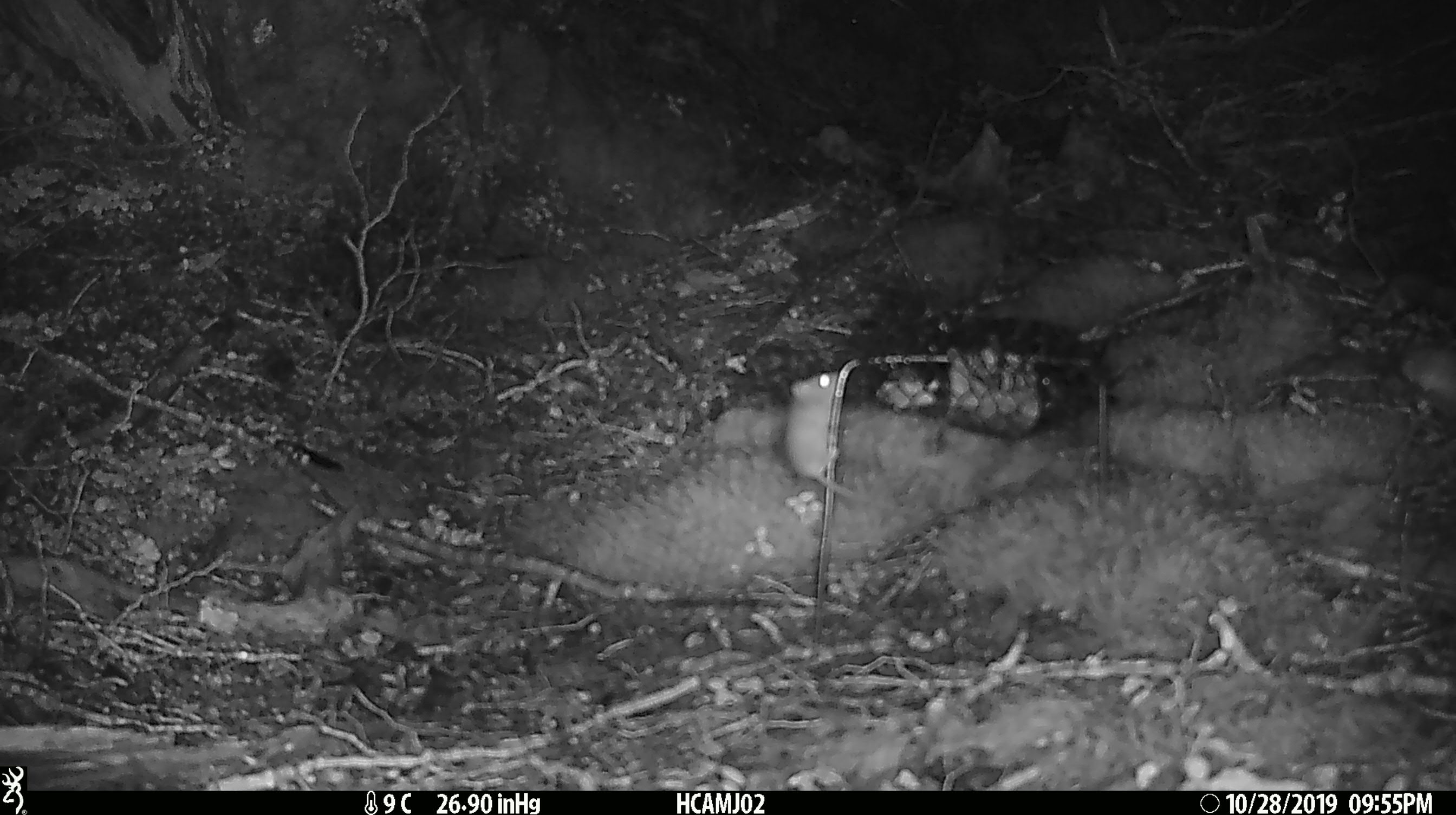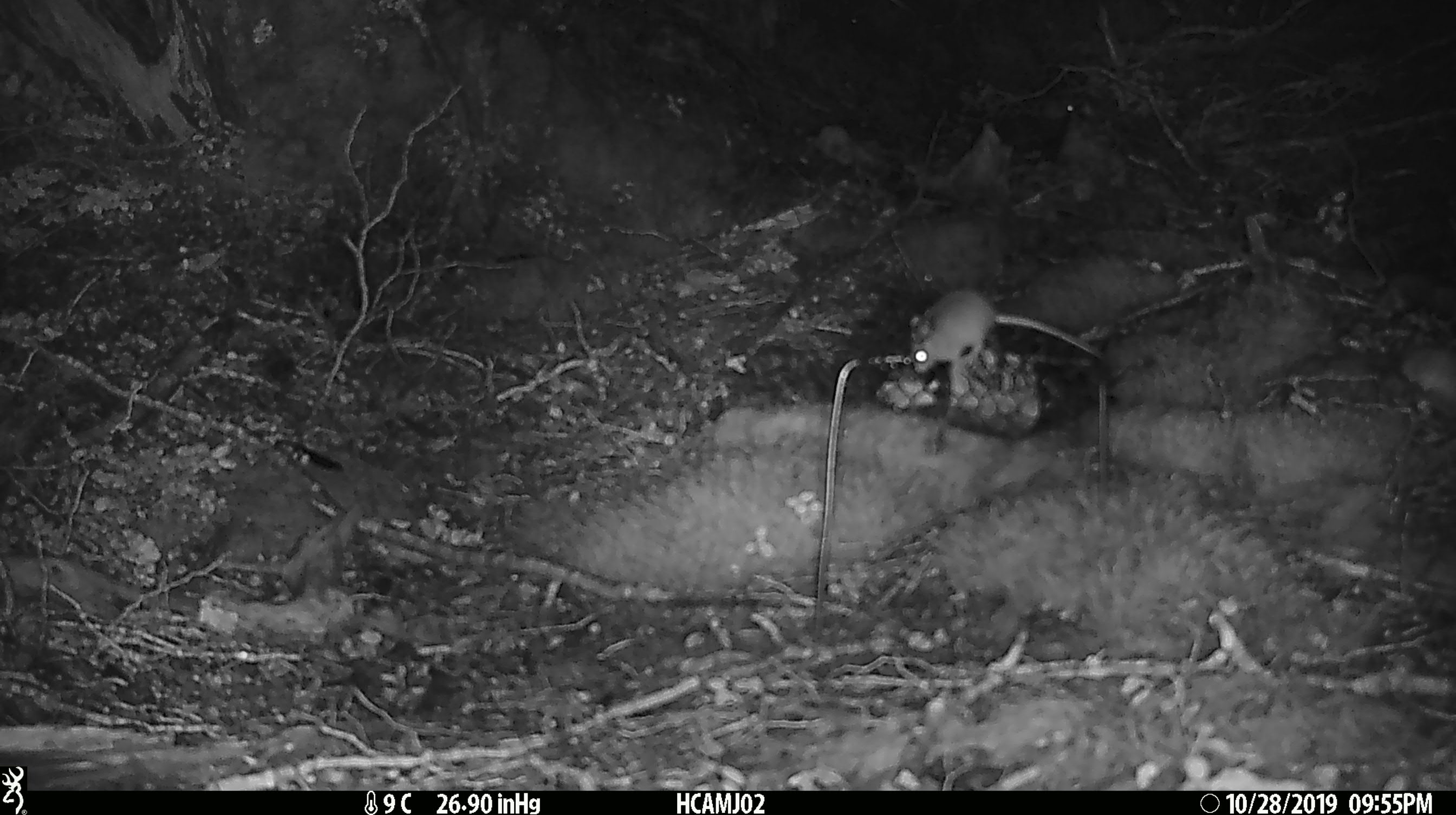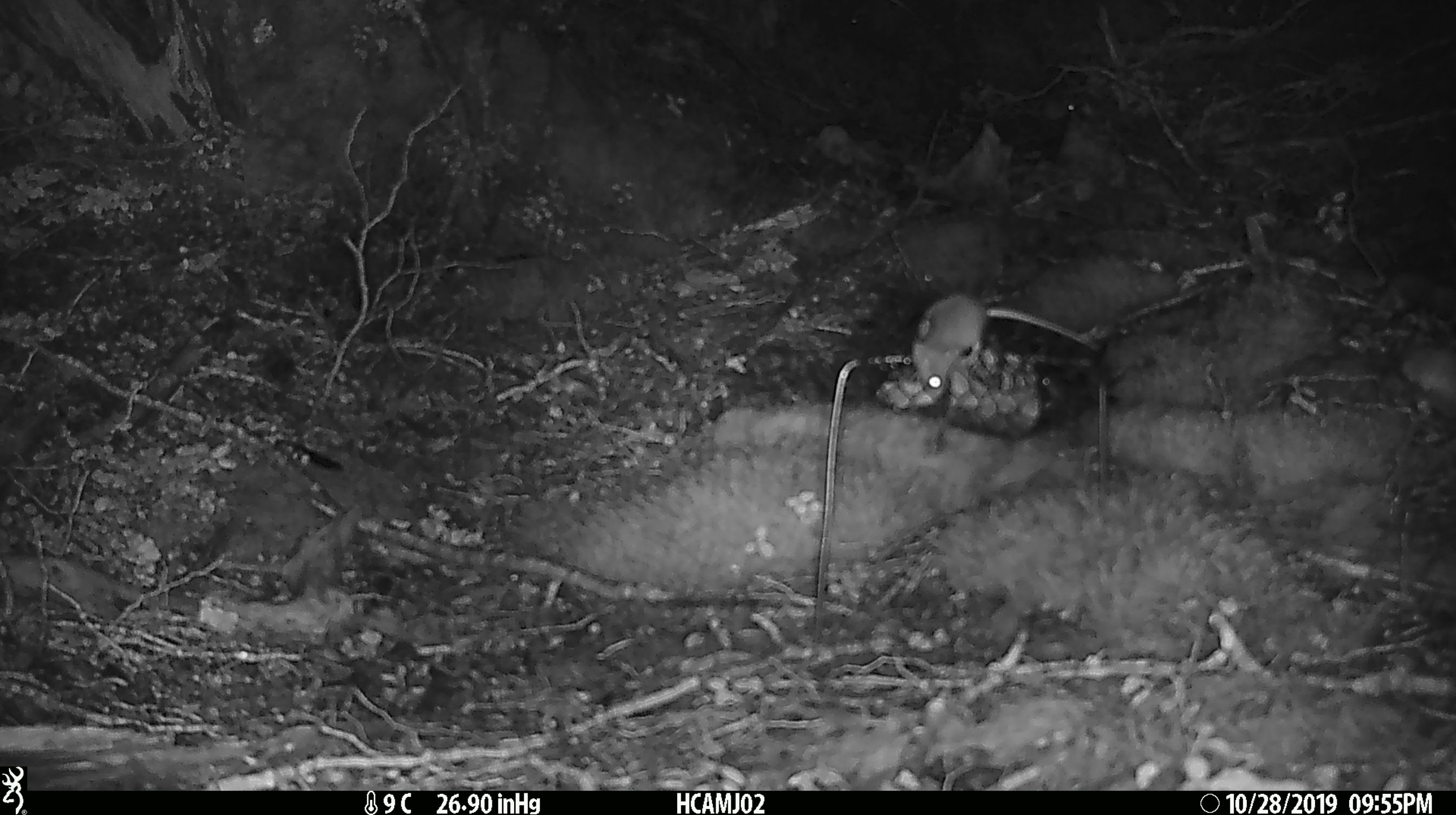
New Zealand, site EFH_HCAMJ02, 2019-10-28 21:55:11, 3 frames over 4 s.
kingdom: Animalia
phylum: Chordata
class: Mammalia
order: Rodentia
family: Muridae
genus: Mus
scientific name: Mus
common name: mouse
Mouse (Mus).